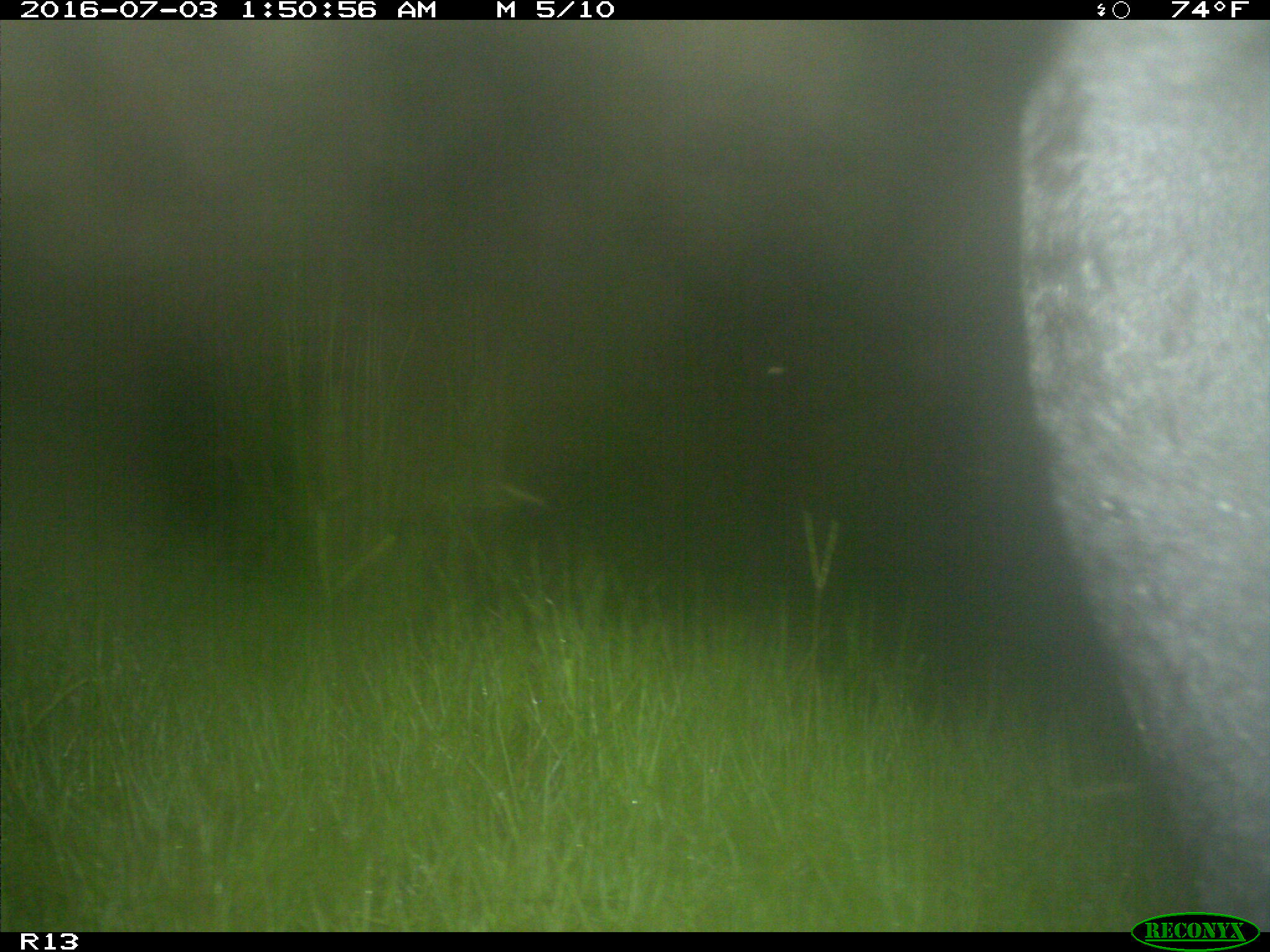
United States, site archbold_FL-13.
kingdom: Animalia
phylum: Chordata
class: Mammalia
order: Artiodactyla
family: Bovidae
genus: Bos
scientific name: Bos taurus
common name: domestic cow